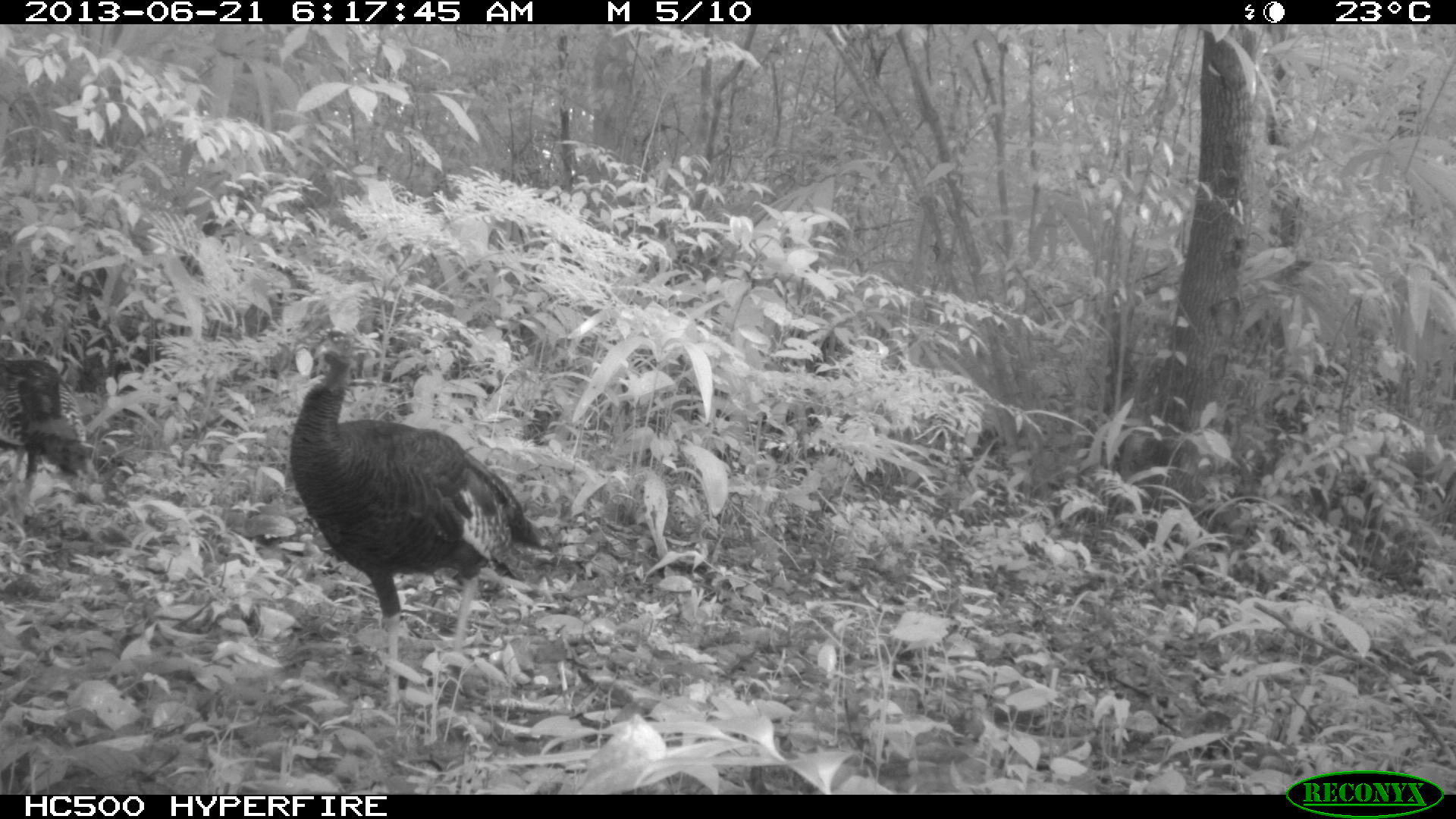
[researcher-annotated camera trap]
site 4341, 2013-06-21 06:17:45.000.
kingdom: Animalia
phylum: Chordata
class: Aves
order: Galliformes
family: Phasianidae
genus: Meleagris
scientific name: Meleagris ocellata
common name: ocellated turkey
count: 2